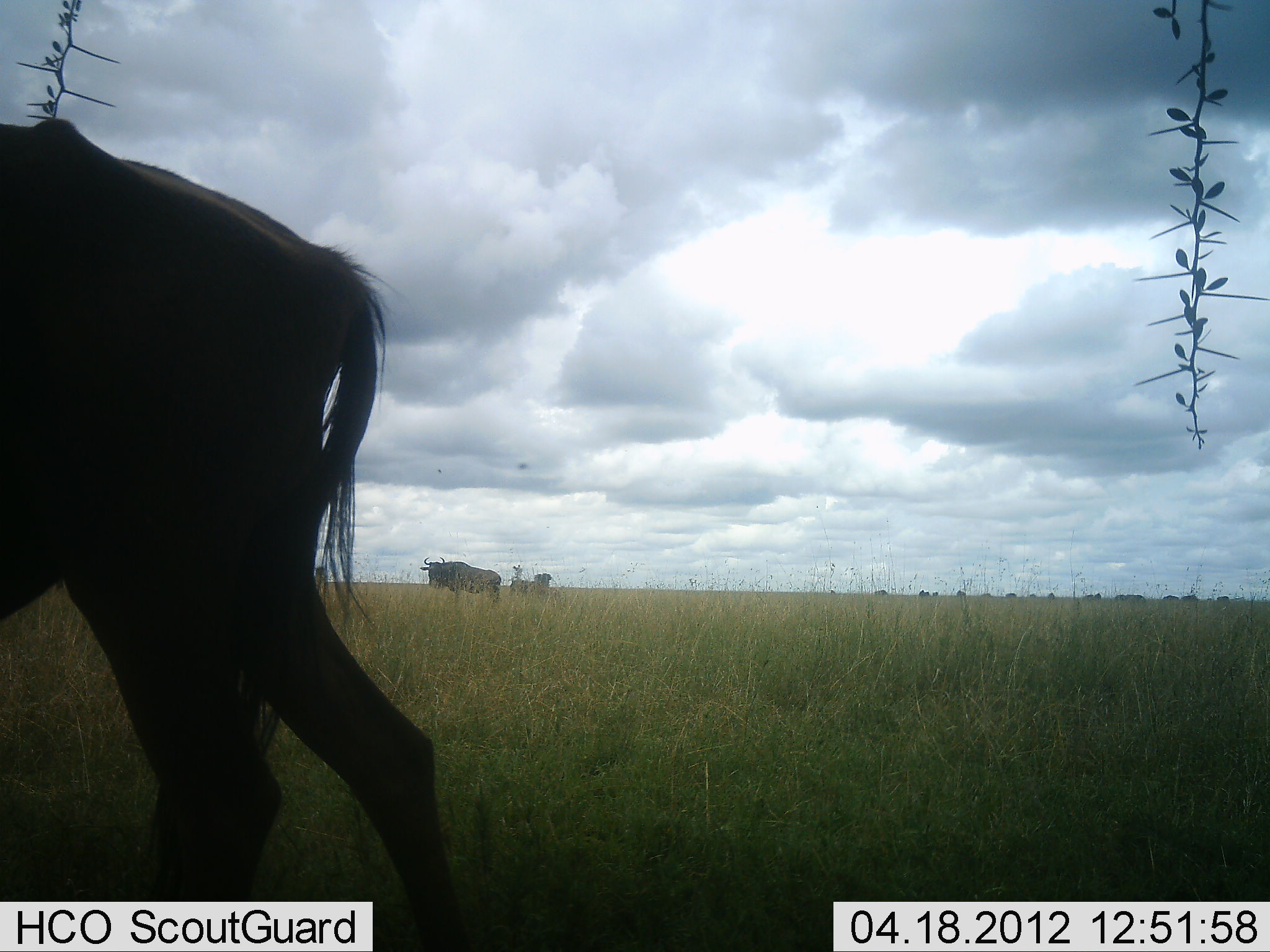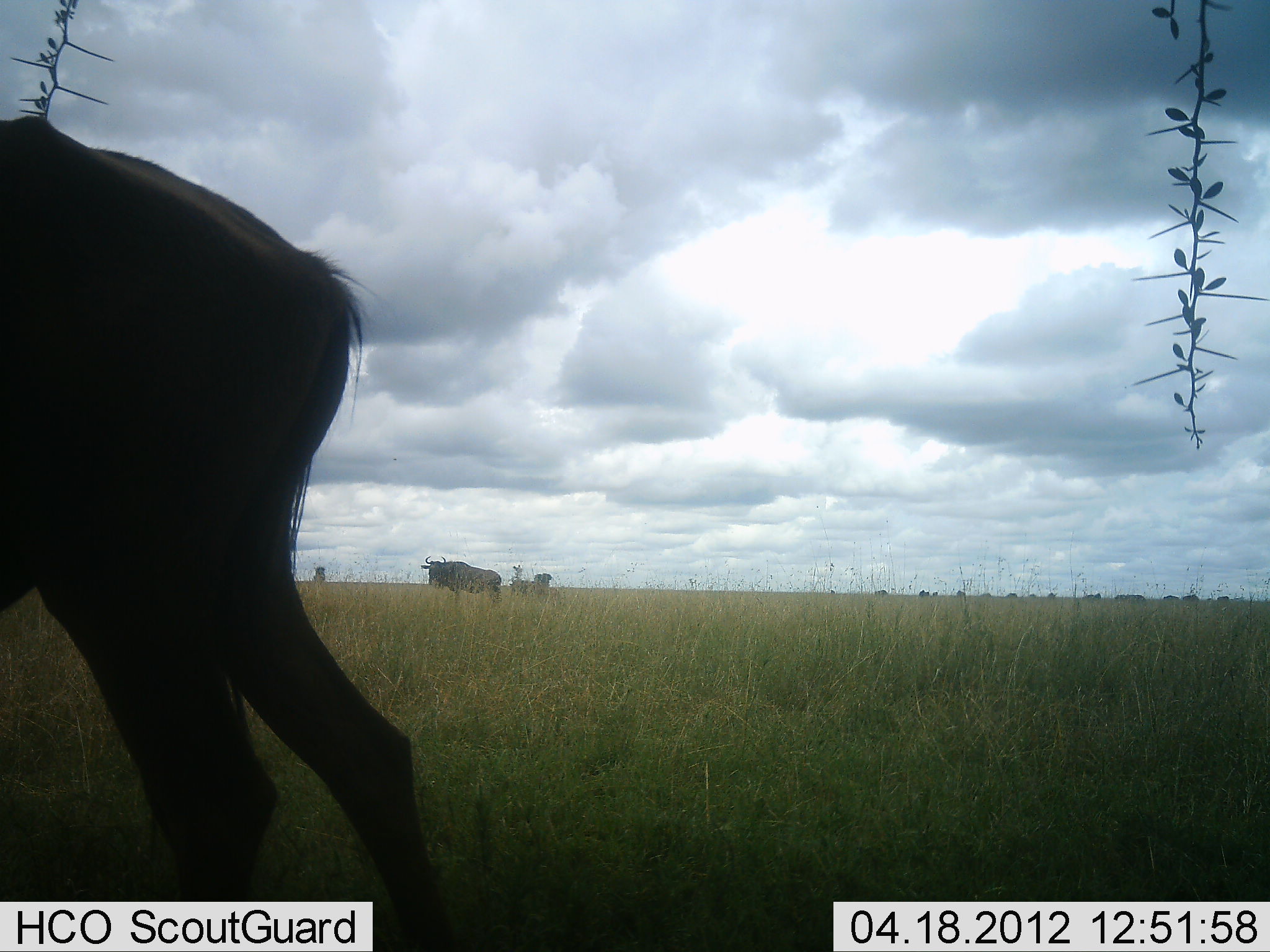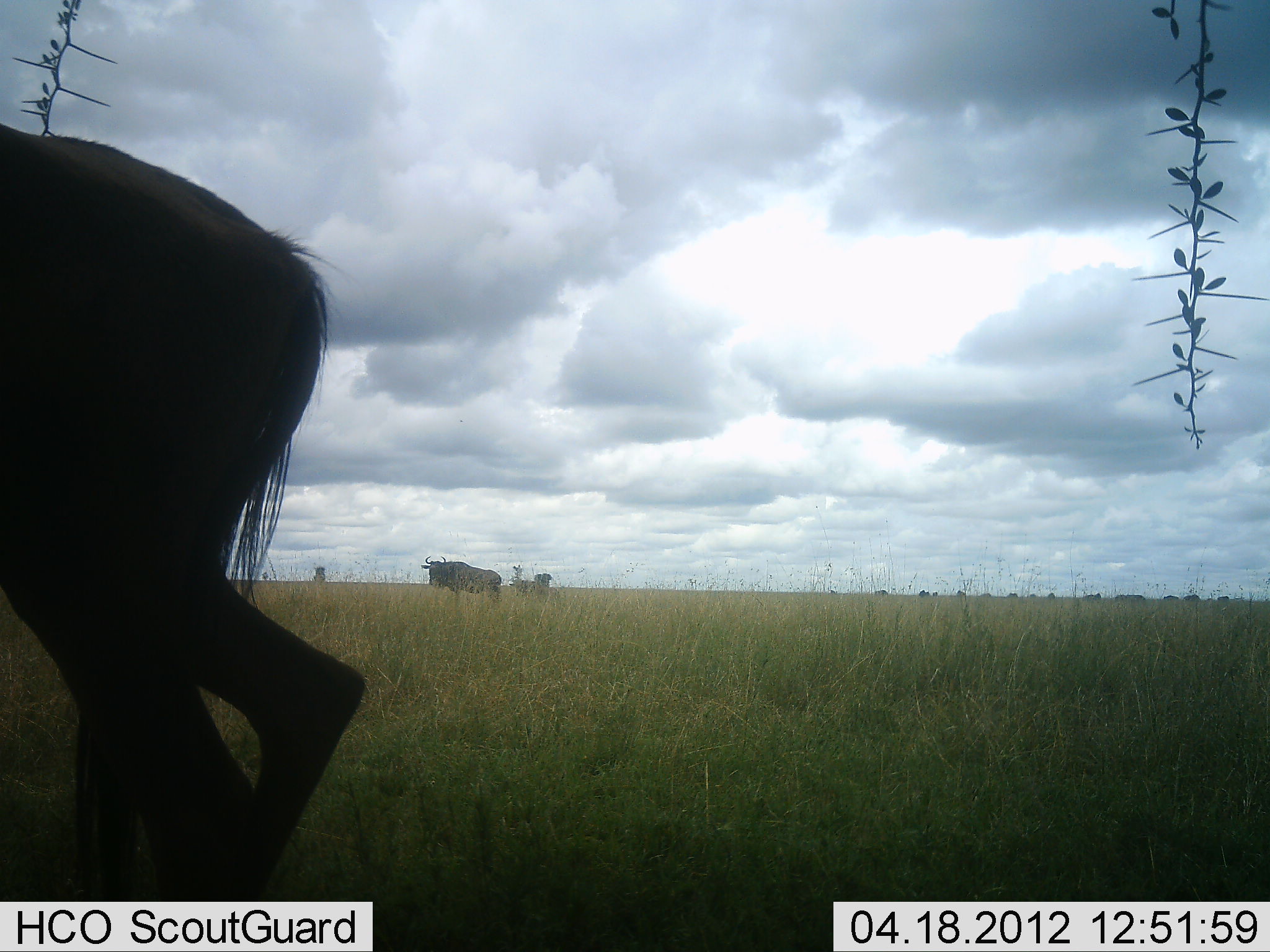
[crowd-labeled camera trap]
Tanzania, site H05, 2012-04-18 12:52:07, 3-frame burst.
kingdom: Animalia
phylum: Chordata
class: Mammalia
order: Artiodactyla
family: Bovidae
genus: Connochaetes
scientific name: Connochaetes taurinus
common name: blue wildebeest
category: wildebeest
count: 3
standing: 84%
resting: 0%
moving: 53%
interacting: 0%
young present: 0%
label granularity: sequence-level